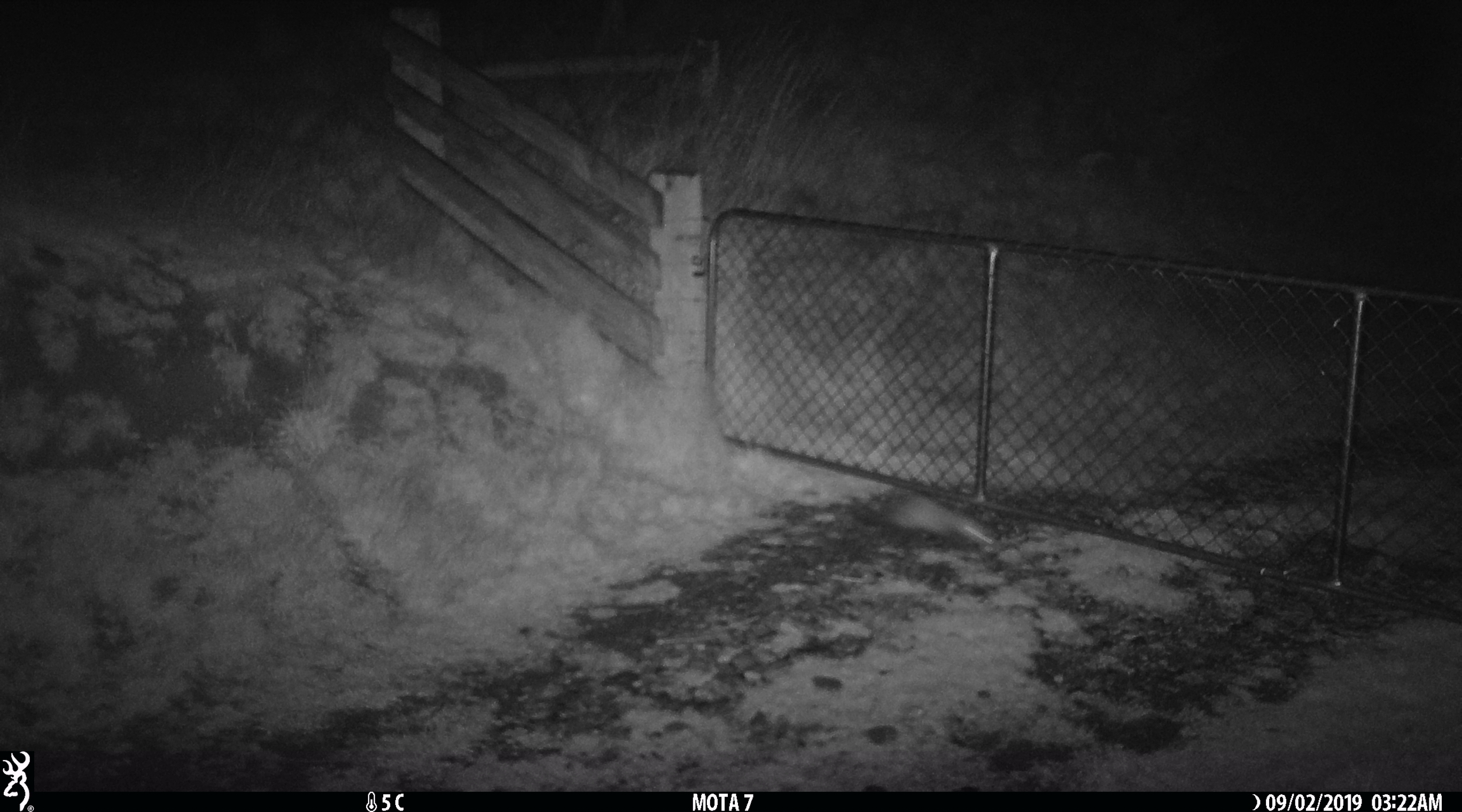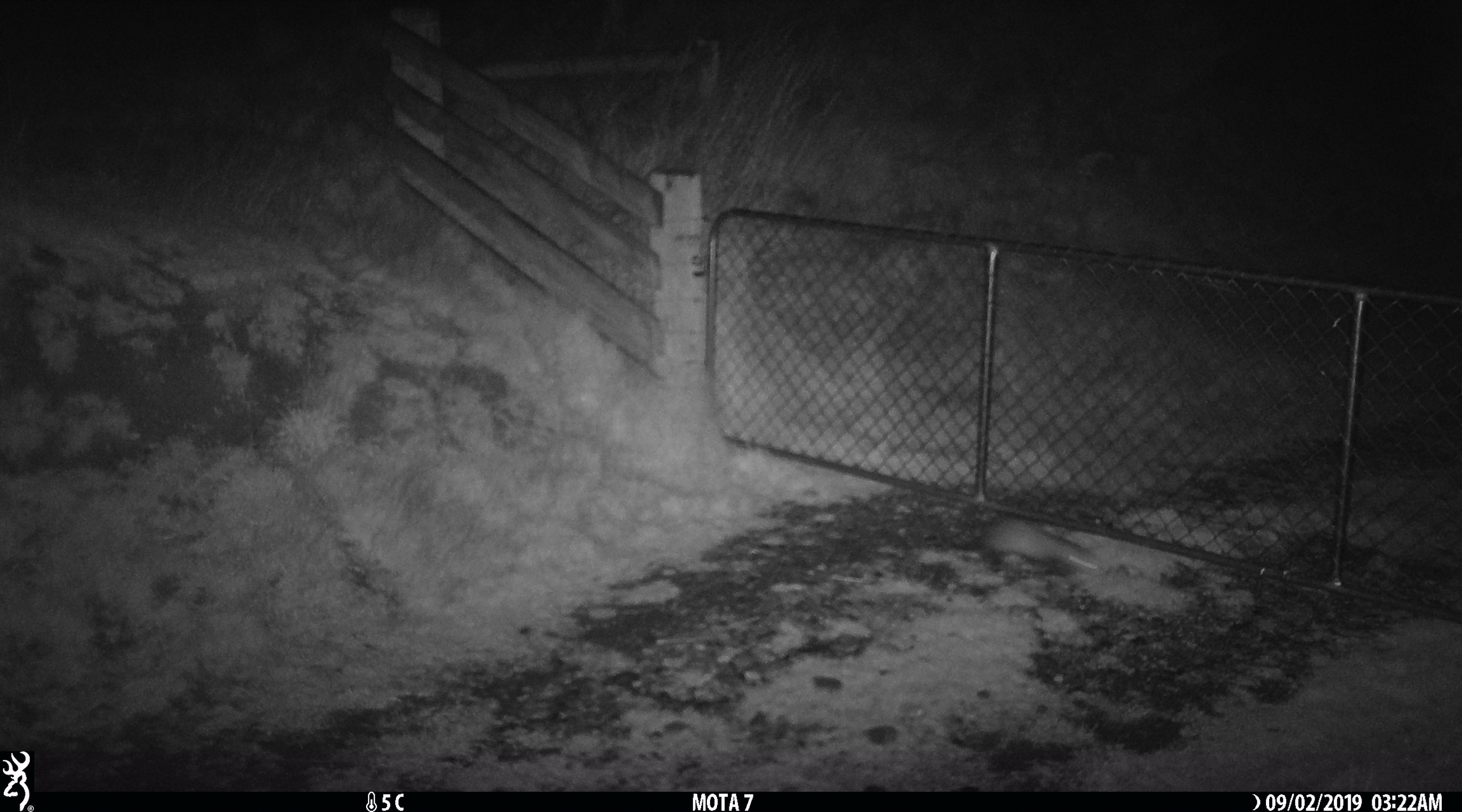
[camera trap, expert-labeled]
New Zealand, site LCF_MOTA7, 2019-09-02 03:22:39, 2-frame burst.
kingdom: Animalia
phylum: Chordata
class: Mammalia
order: Carnivora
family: Mustelidae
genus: Mustela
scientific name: Mustela furo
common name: ferret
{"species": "ferret (Mustela furo)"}